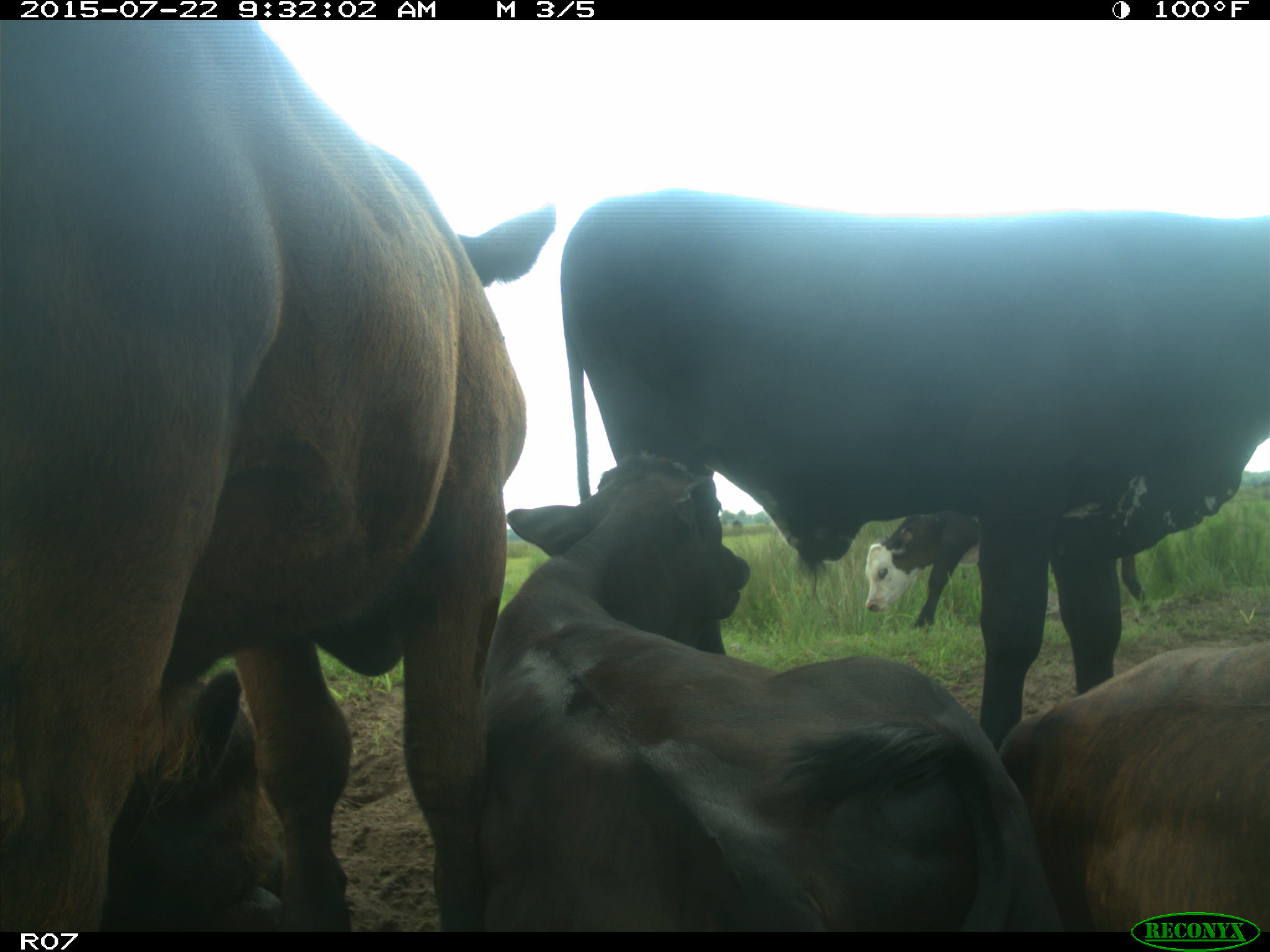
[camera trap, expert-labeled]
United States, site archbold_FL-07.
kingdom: Animalia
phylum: Chordata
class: Mammalia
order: Artiodactyla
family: Bovidae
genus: Bos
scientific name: Bos taurus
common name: domestic cow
Bos taurus (domestic cow).